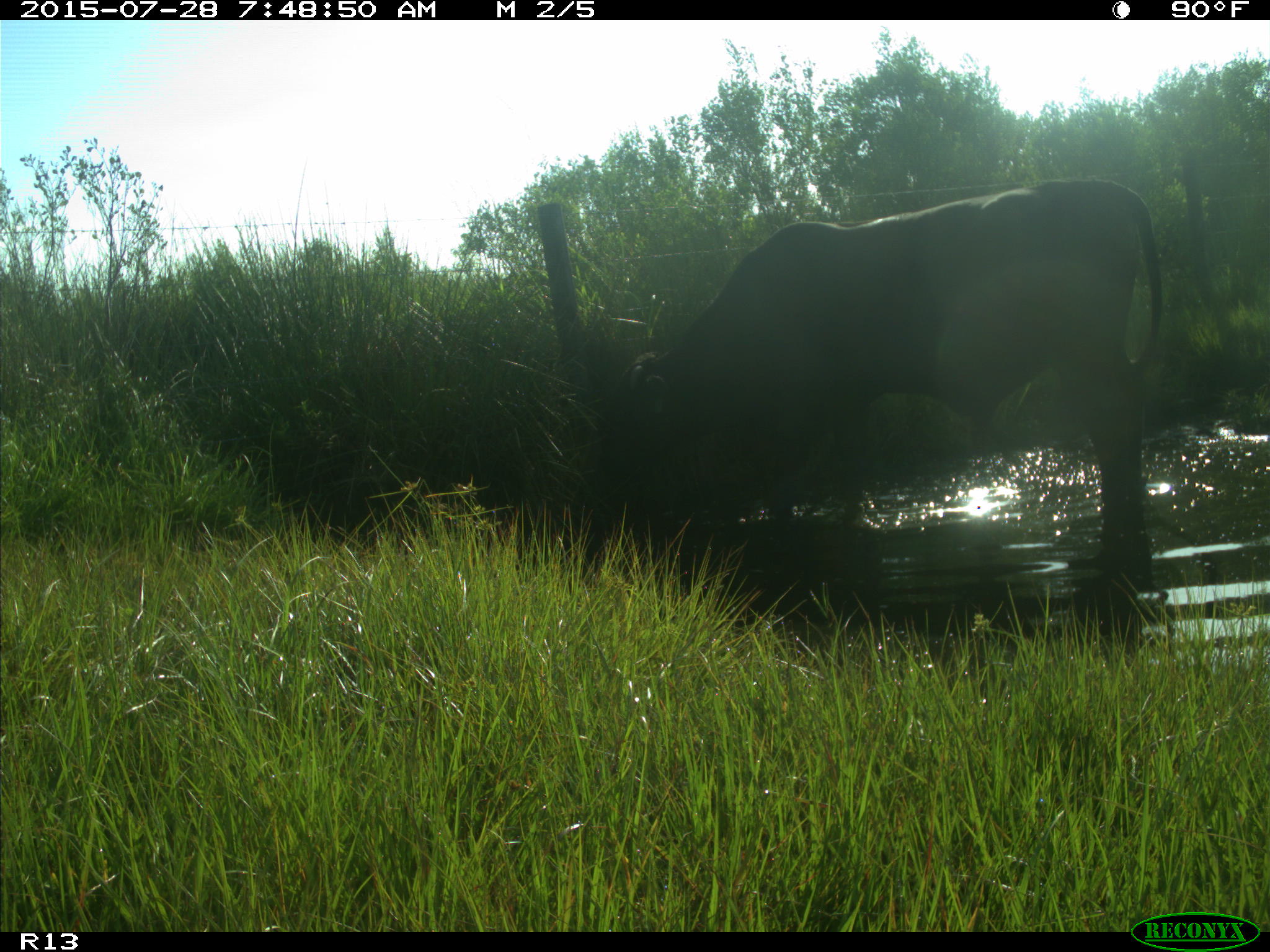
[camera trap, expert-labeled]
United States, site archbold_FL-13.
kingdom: Animalia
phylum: Chordata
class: Mammalia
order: Artiodactyla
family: Bovidae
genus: Bos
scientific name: Bos taurus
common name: domestic cow